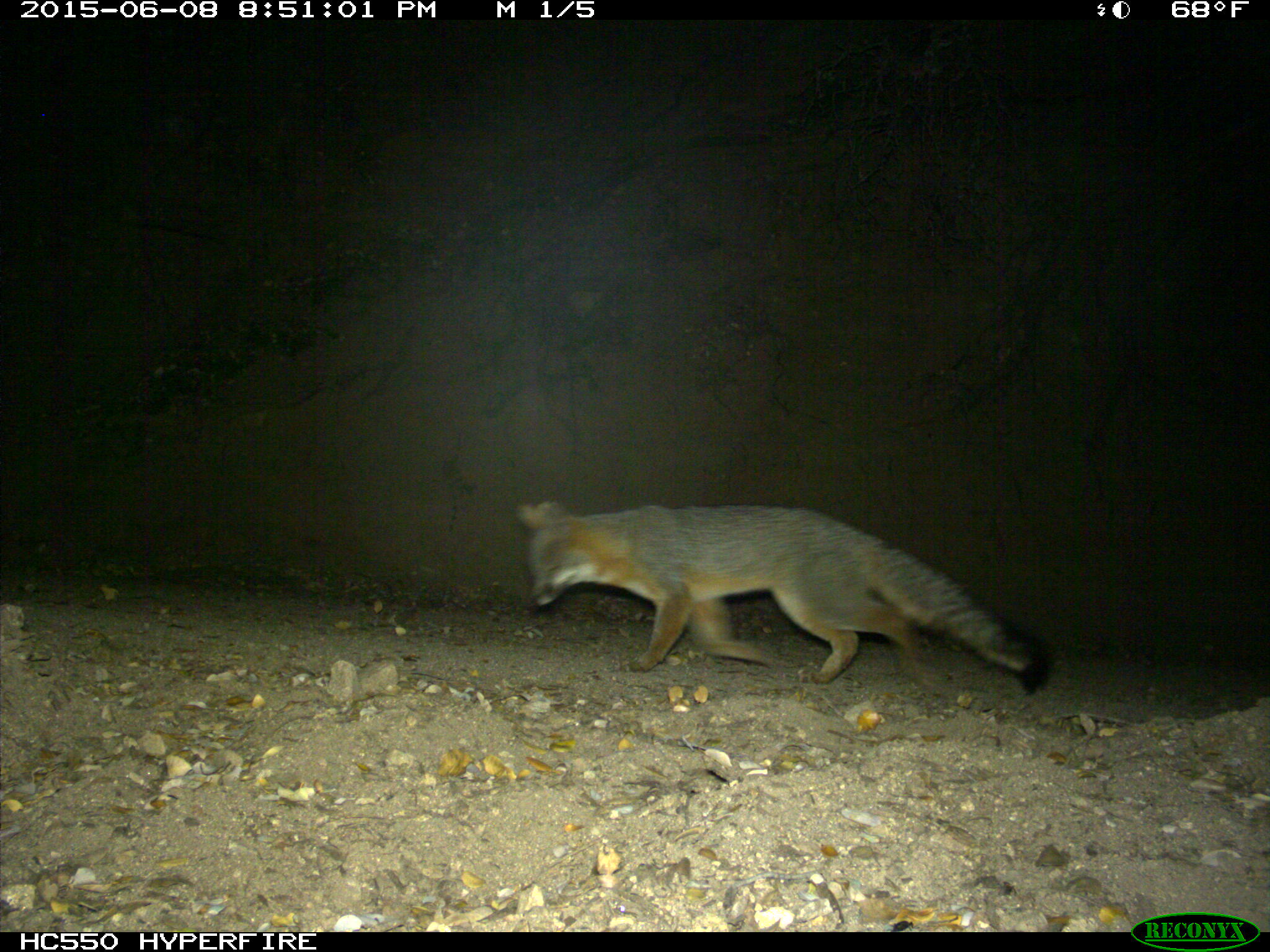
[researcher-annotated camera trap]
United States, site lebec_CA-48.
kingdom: Animalia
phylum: Chordata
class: Mammalia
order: Carnivora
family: Canidae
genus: Urocyon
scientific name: Urocyon cinereoargenteus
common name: gray fox